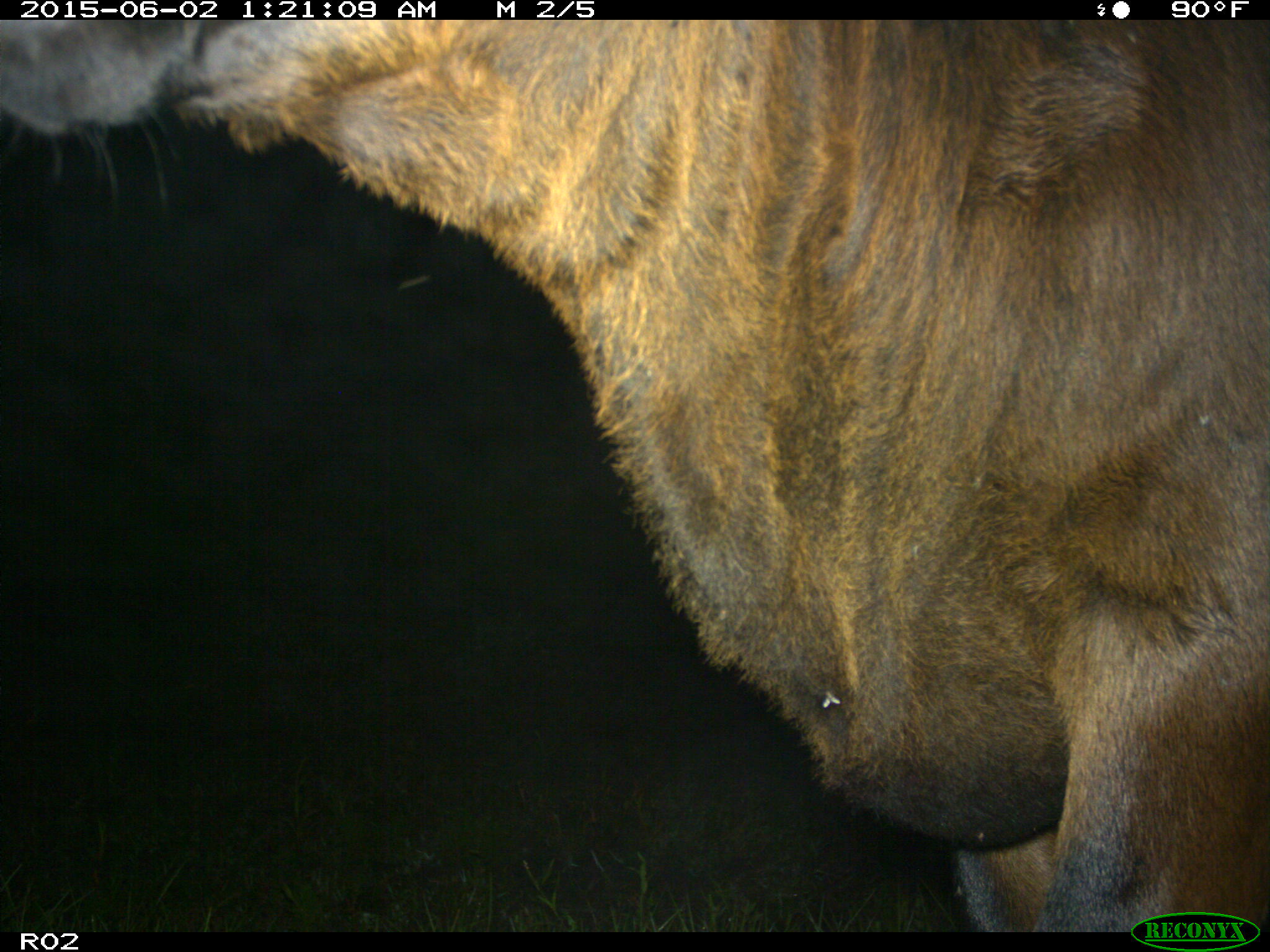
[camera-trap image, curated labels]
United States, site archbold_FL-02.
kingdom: Animalia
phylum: Chordata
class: Mammalia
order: Artiodactyla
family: Bovidae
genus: Bos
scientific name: Bos taurus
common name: domestic cow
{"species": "Bos taurus (domestic cow)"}